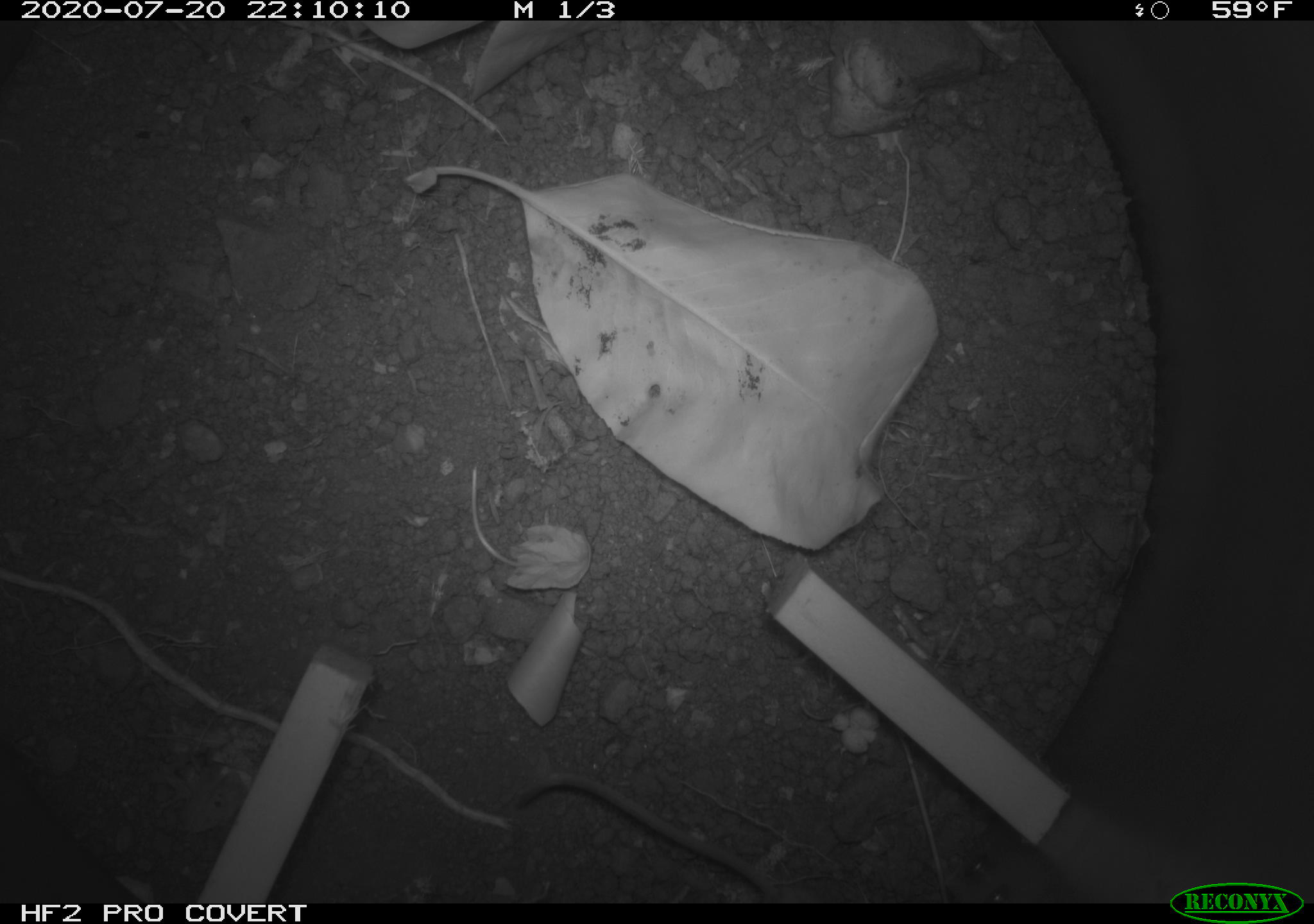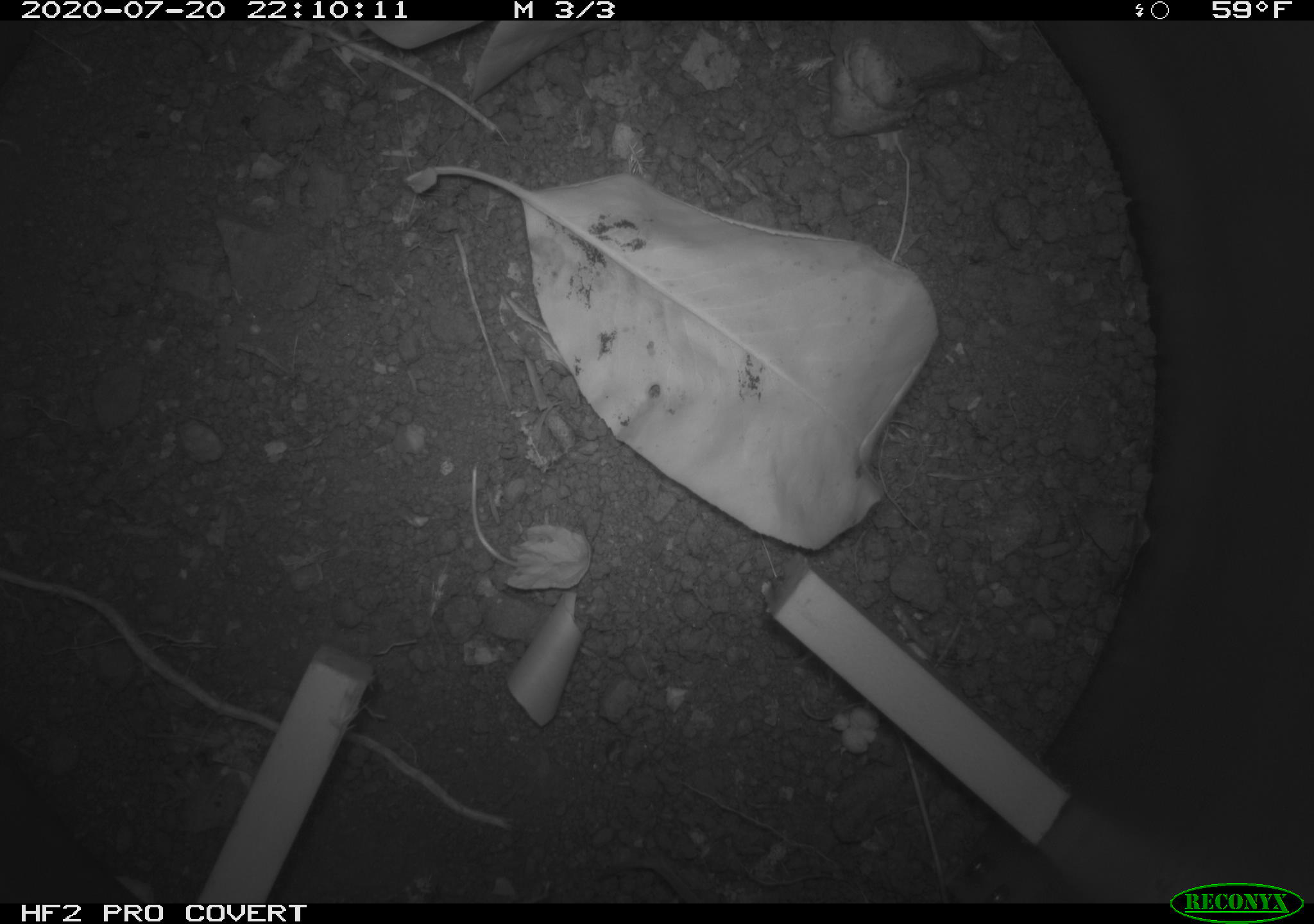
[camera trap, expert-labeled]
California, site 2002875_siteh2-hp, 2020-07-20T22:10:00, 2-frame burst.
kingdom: Animalia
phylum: Chordata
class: Mammalia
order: Rodentia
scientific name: Rodentia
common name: rodent